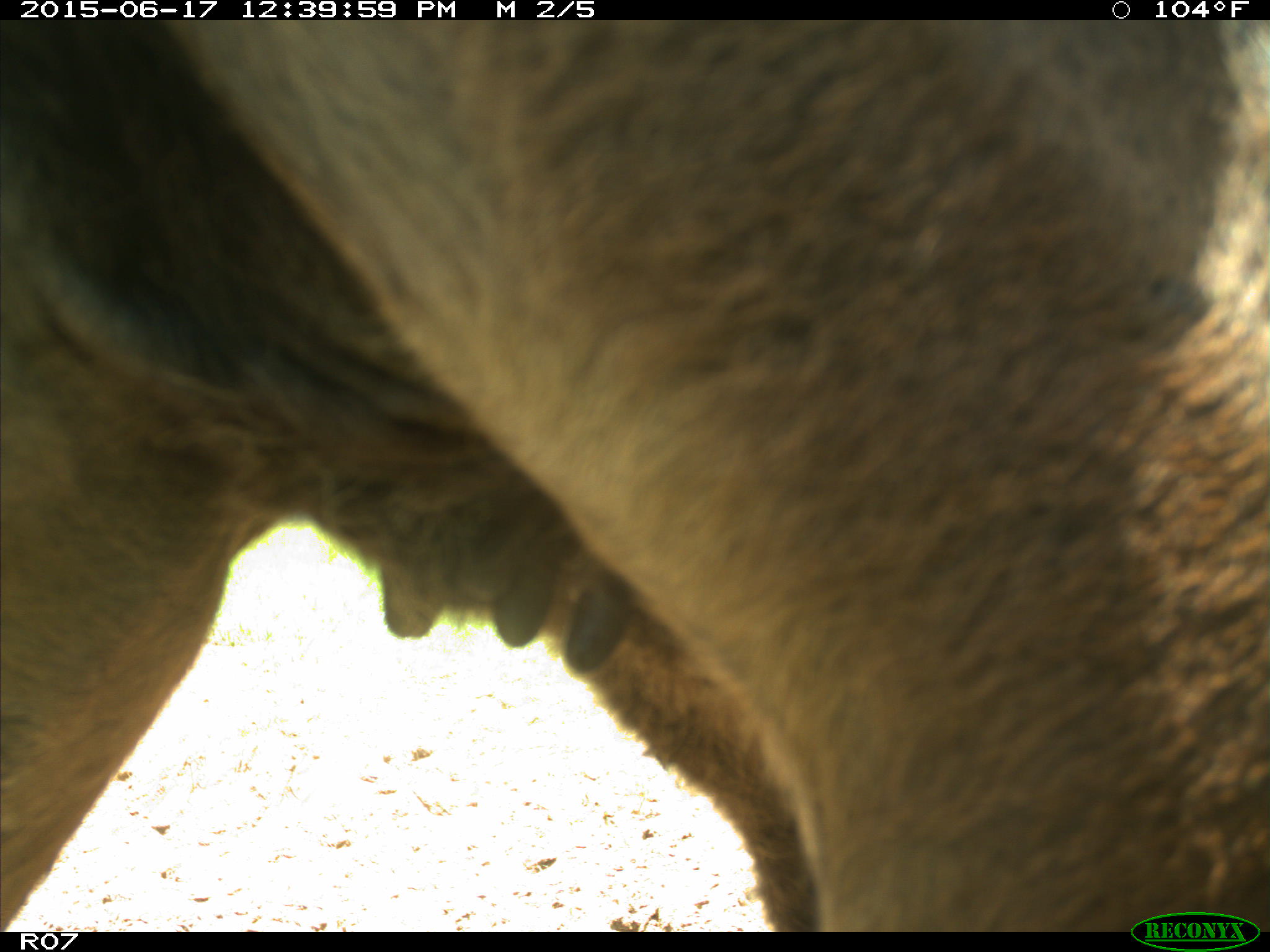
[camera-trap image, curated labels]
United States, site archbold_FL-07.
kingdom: Animalia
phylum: Chordata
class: Mammalia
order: Artiodactyla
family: Bovidae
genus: Bos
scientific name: Bos taurus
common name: domestic cow